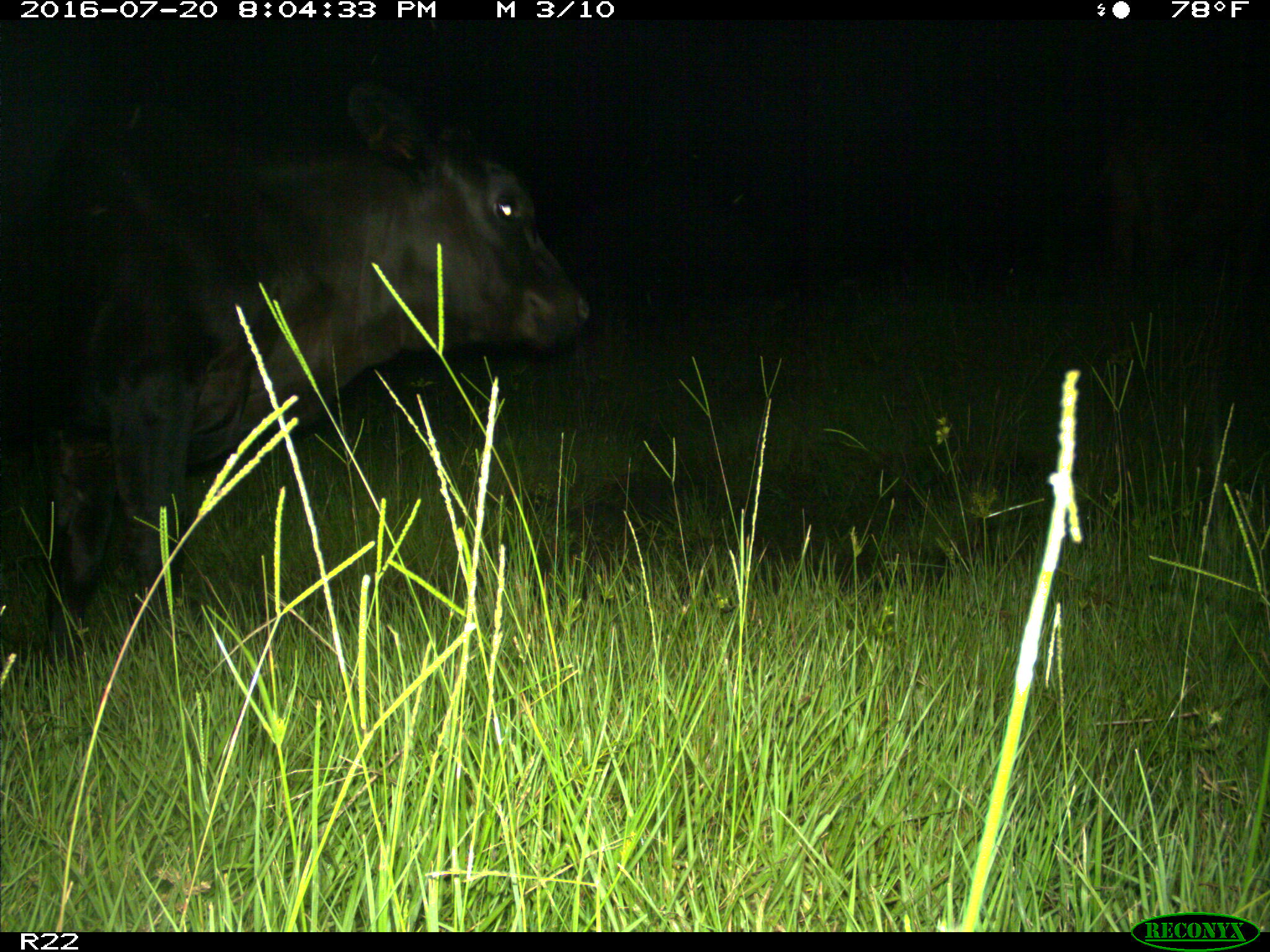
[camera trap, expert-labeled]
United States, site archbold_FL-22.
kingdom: Animalia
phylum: Chordata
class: Mammalia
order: Artiodactyla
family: Bovidae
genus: Bos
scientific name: Bos taurus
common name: domestic cow